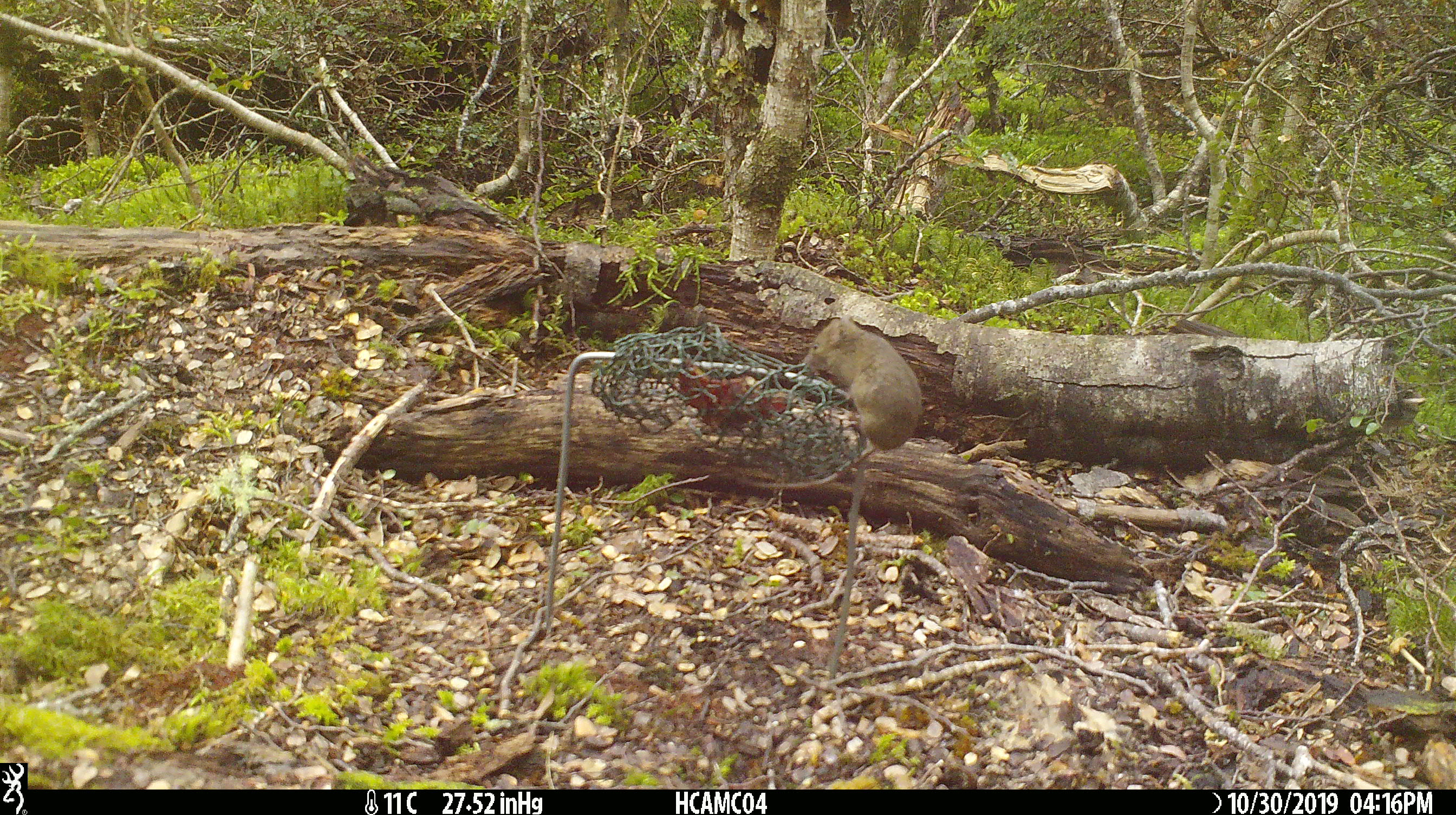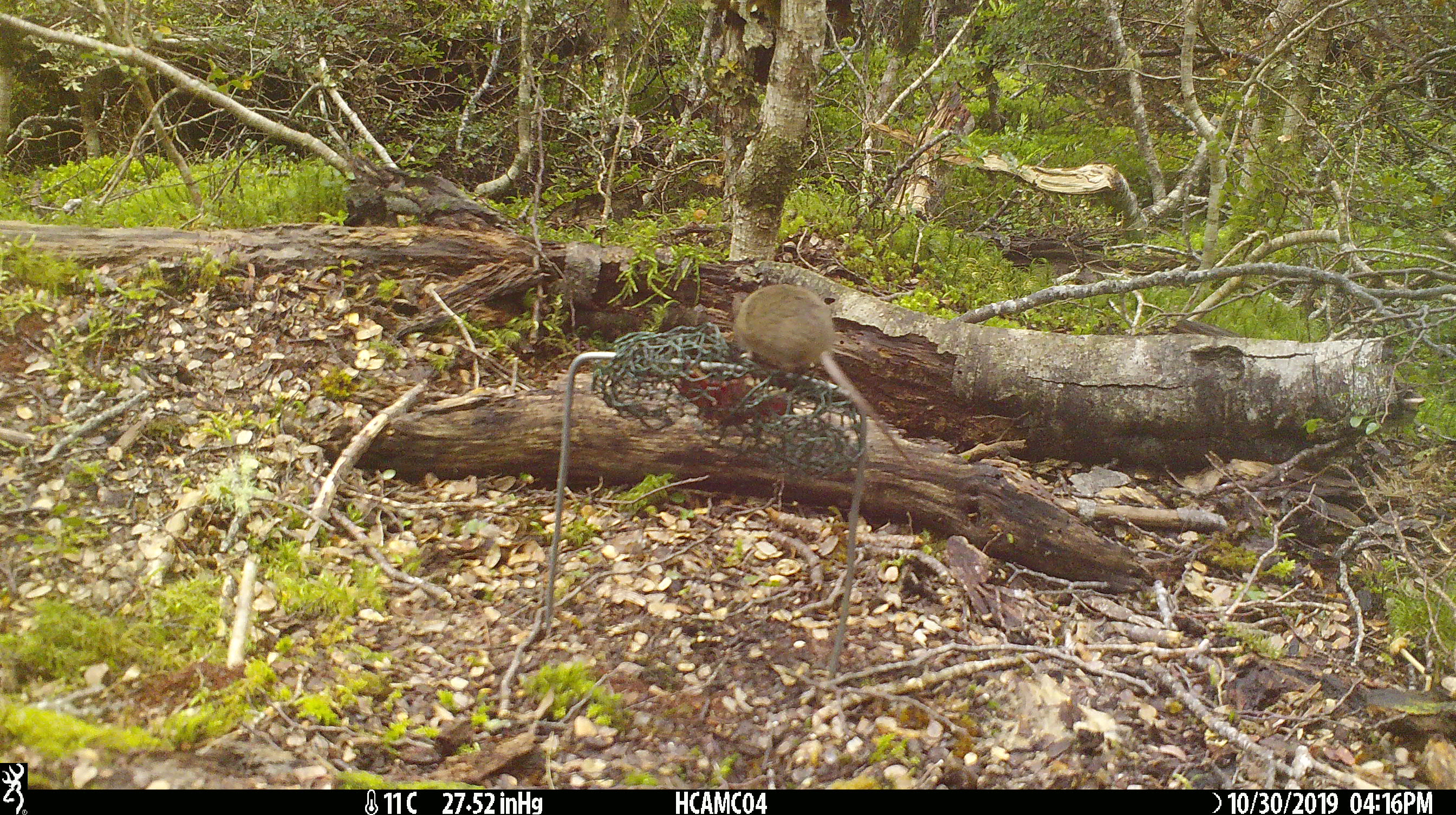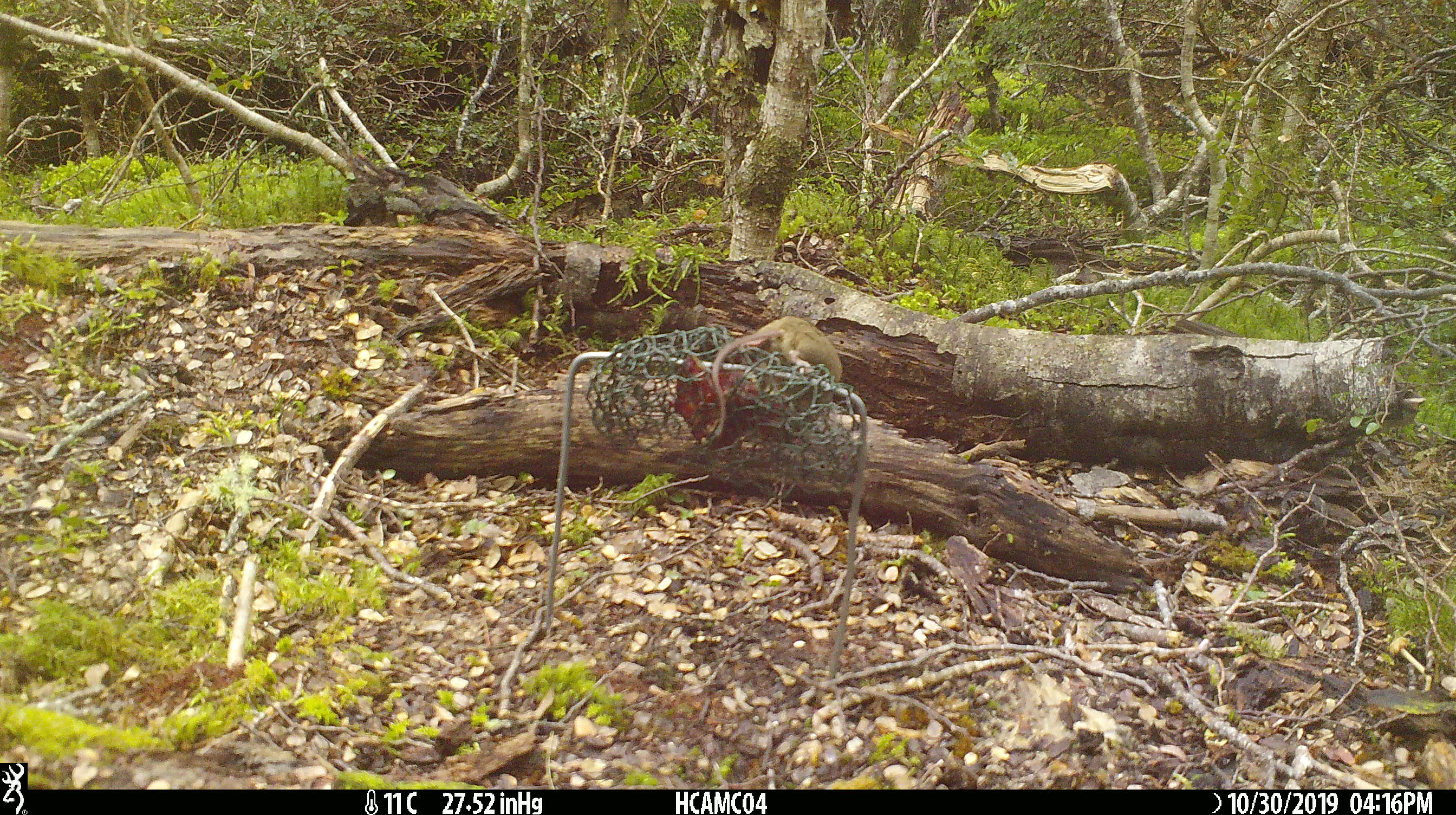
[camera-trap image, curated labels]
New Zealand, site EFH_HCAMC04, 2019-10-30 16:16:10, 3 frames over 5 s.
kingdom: Animalia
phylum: Chordata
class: Mammalia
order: Rodentia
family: Muridae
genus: Mus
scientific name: Mus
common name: mouse